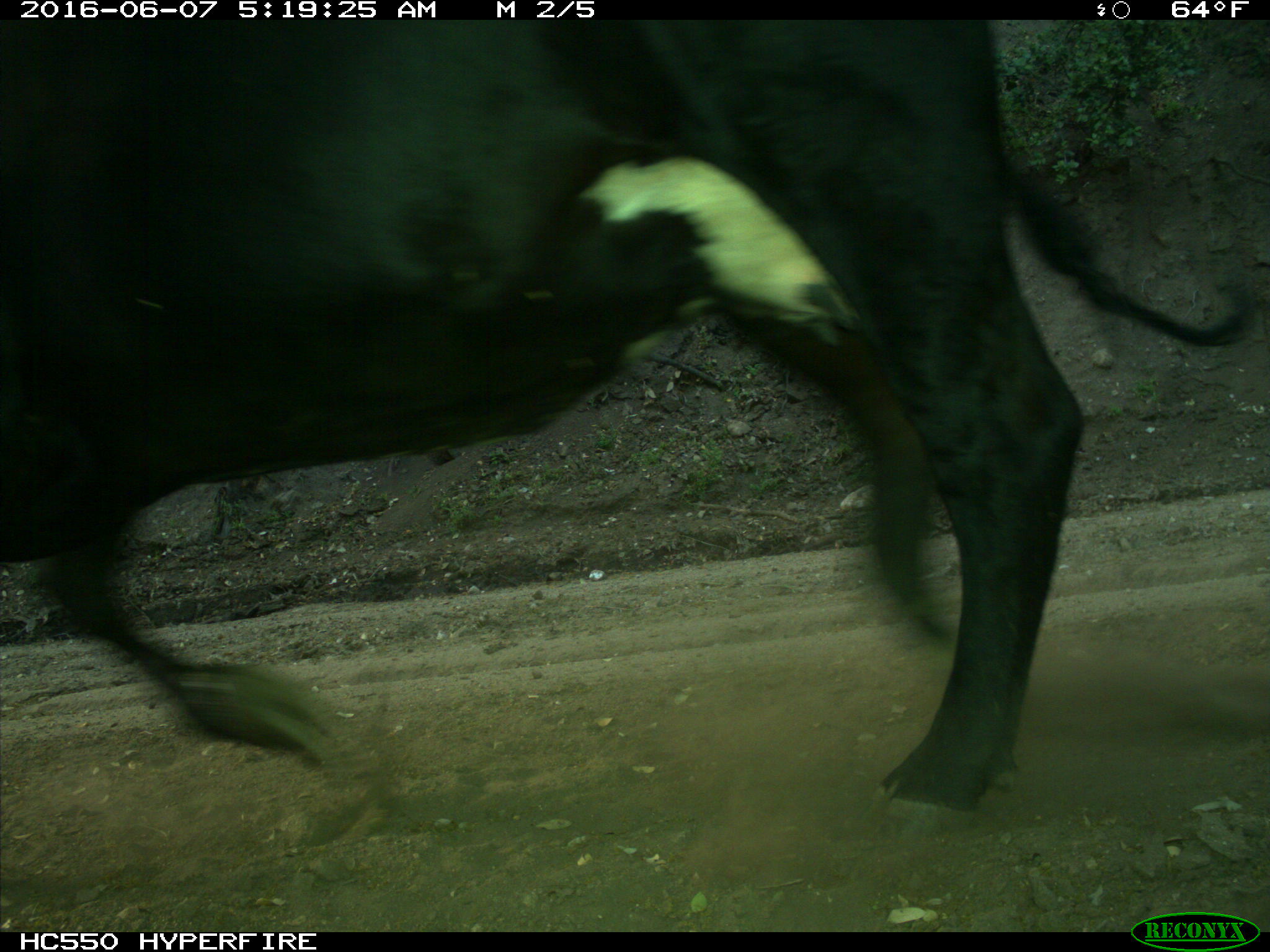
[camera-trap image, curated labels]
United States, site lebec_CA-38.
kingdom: Animalia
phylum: Chordata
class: Mammalia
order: Artiodactyla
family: Bovidae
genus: Bos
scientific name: Bos taurus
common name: domestic cow